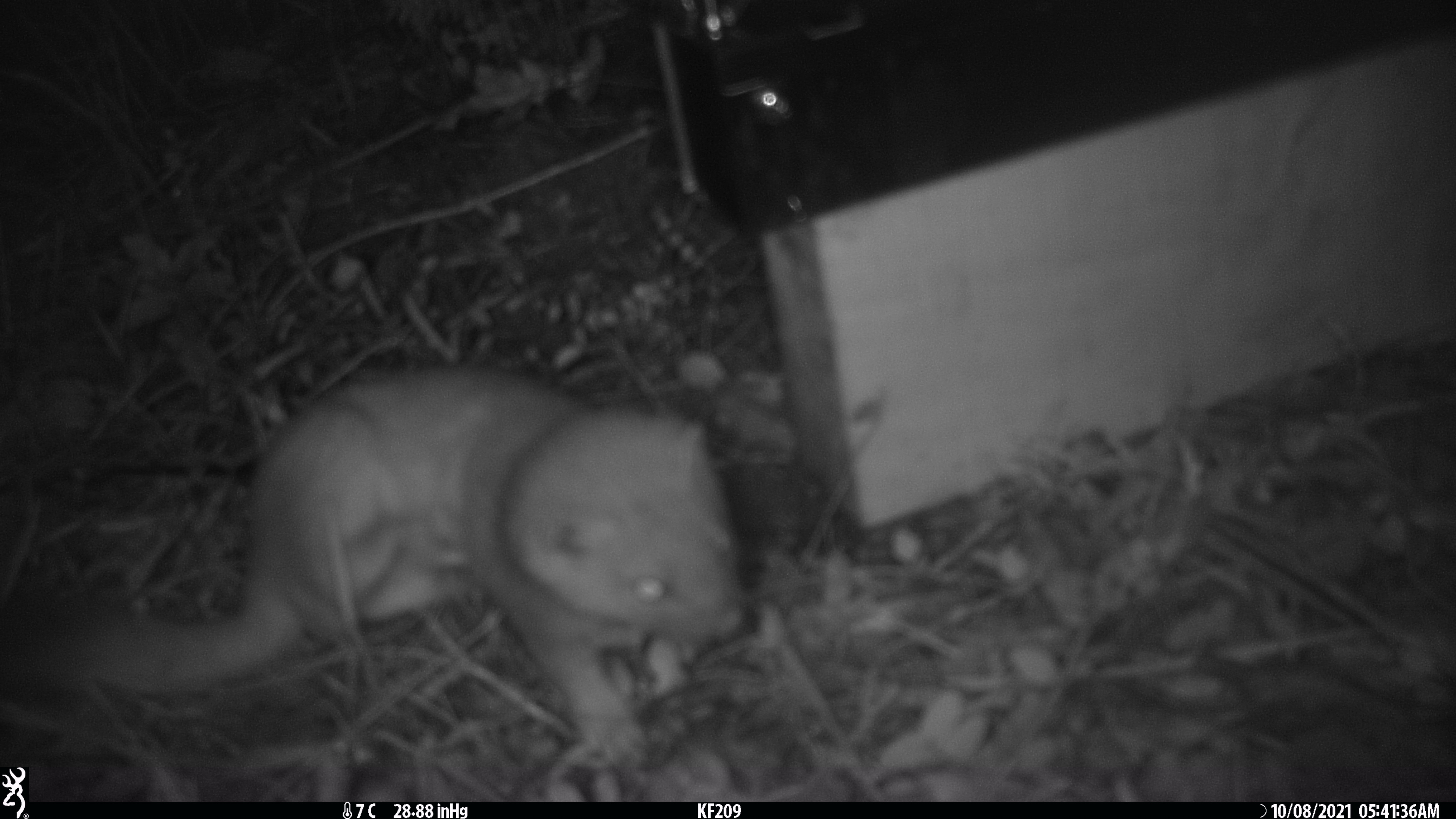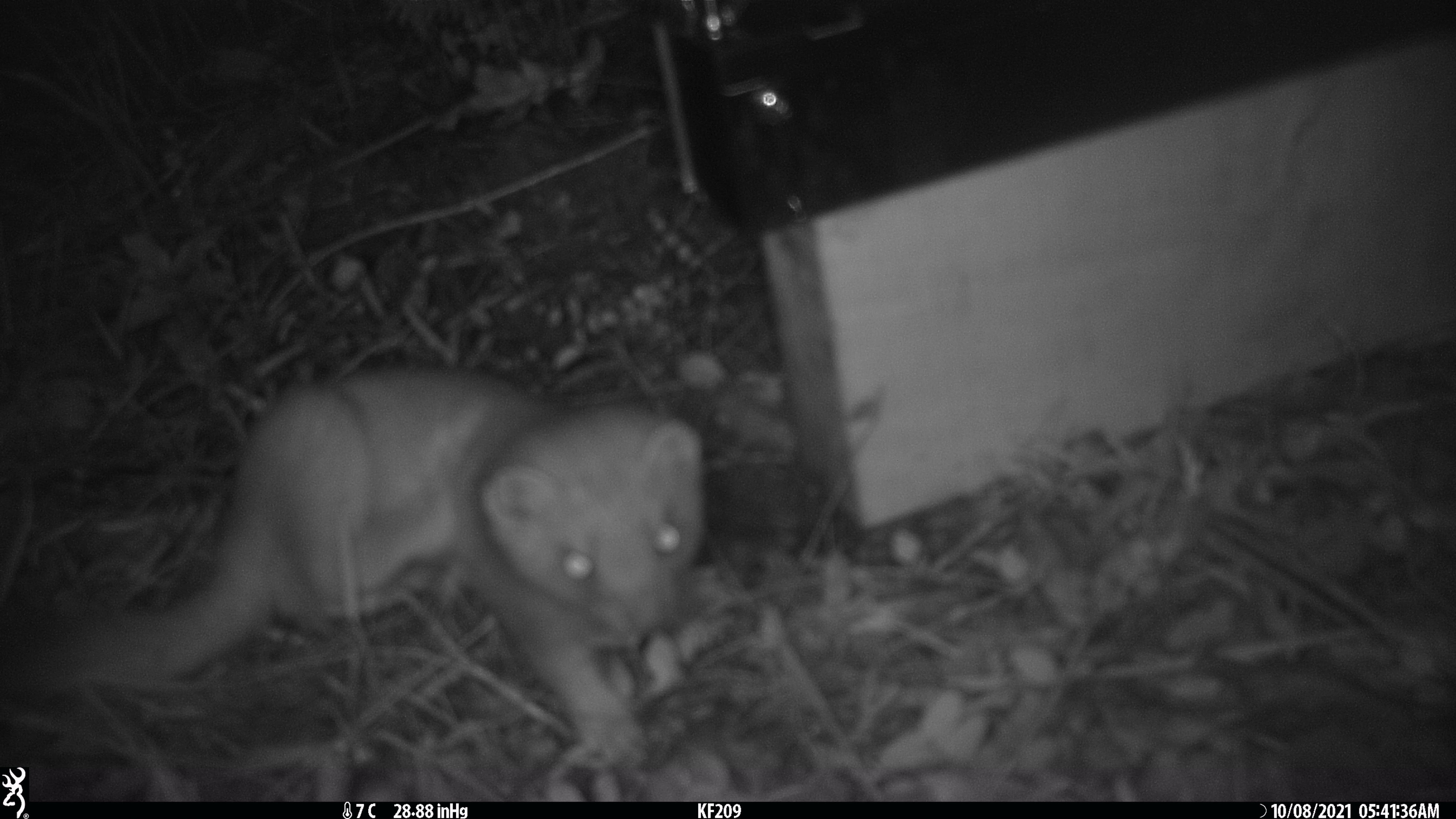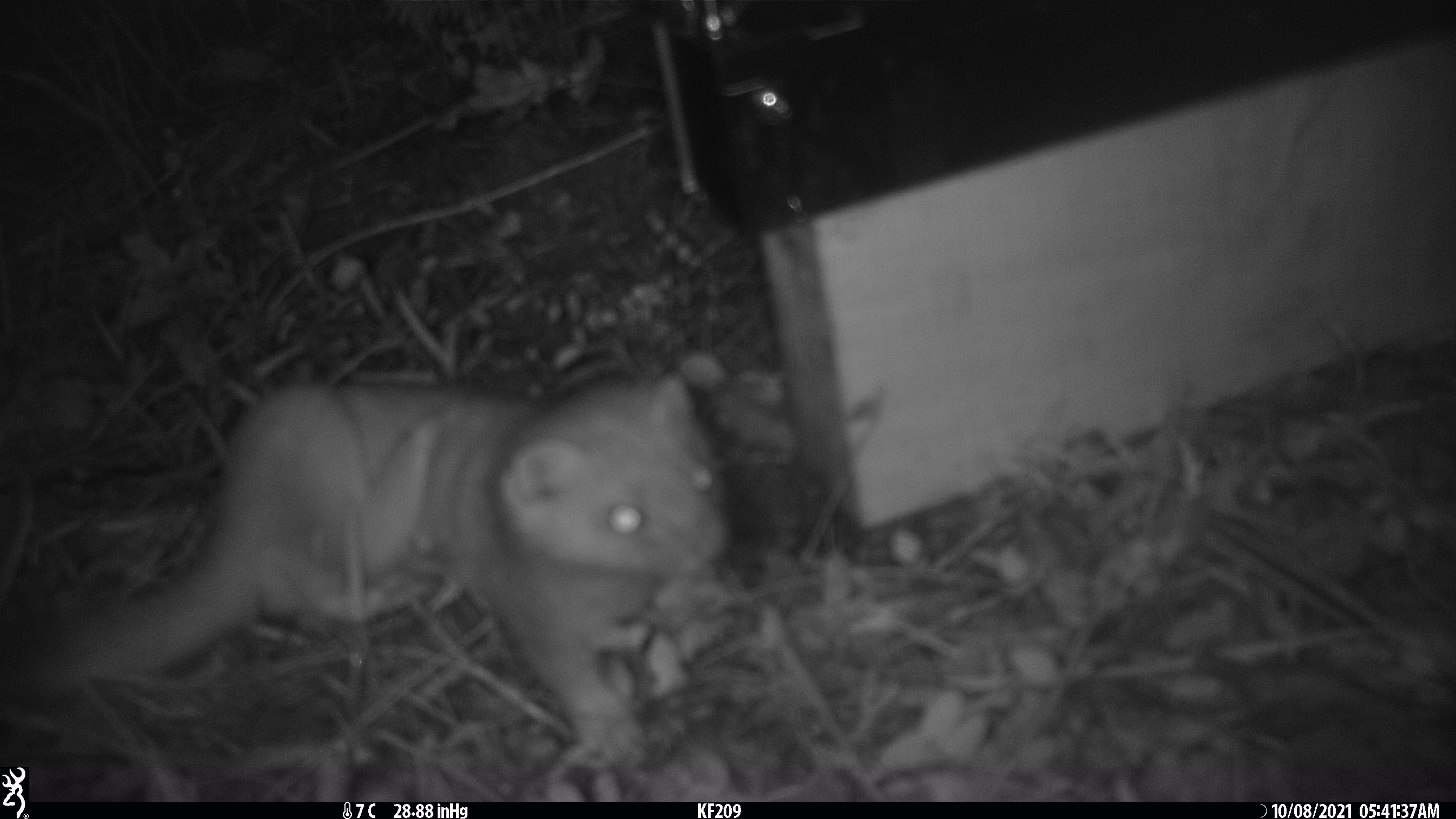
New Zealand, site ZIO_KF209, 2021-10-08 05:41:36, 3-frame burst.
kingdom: Animalia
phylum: Chordata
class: Mammalia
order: Carnivora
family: Mustelidae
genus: Mustela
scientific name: Mustela erminea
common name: stoat